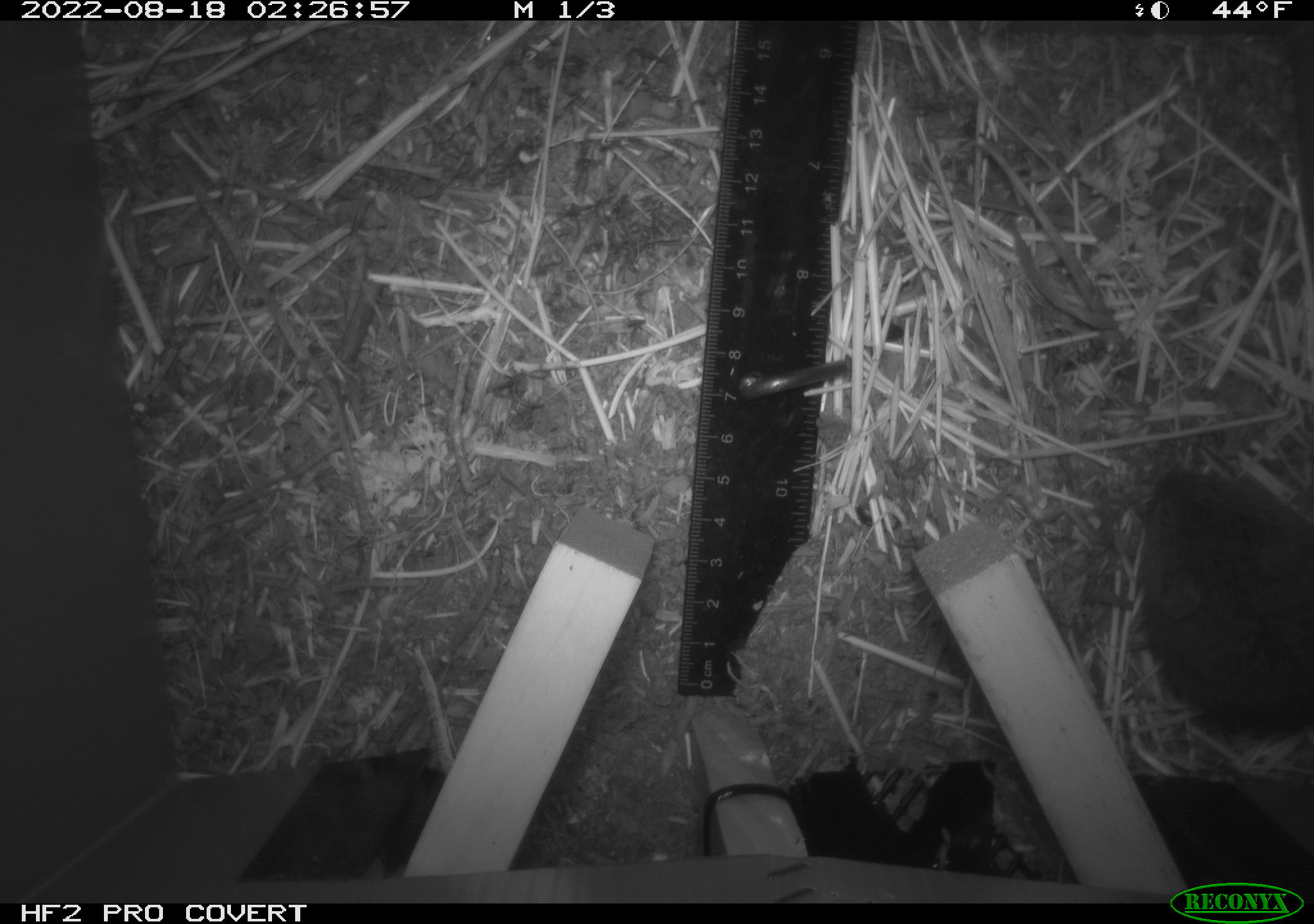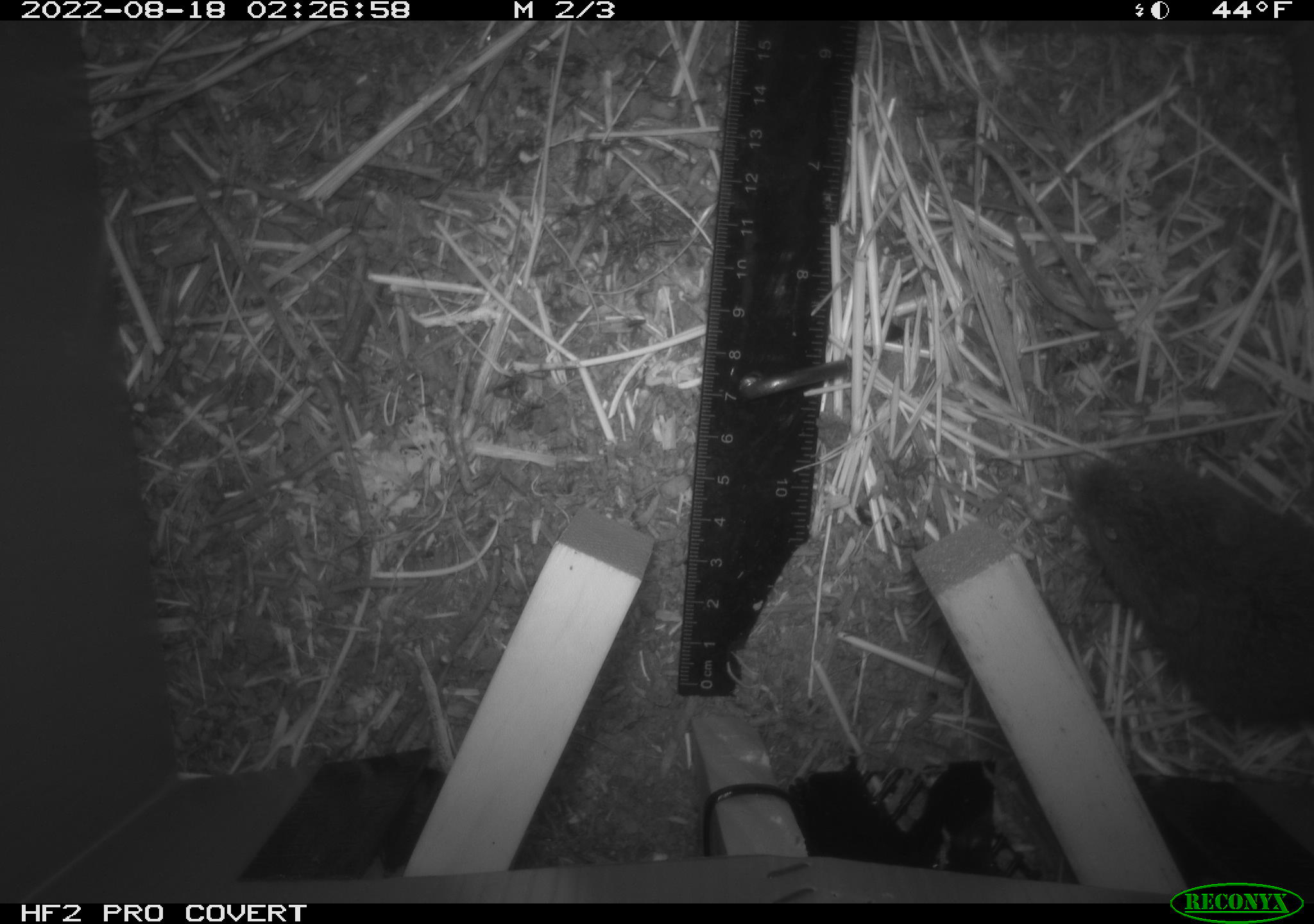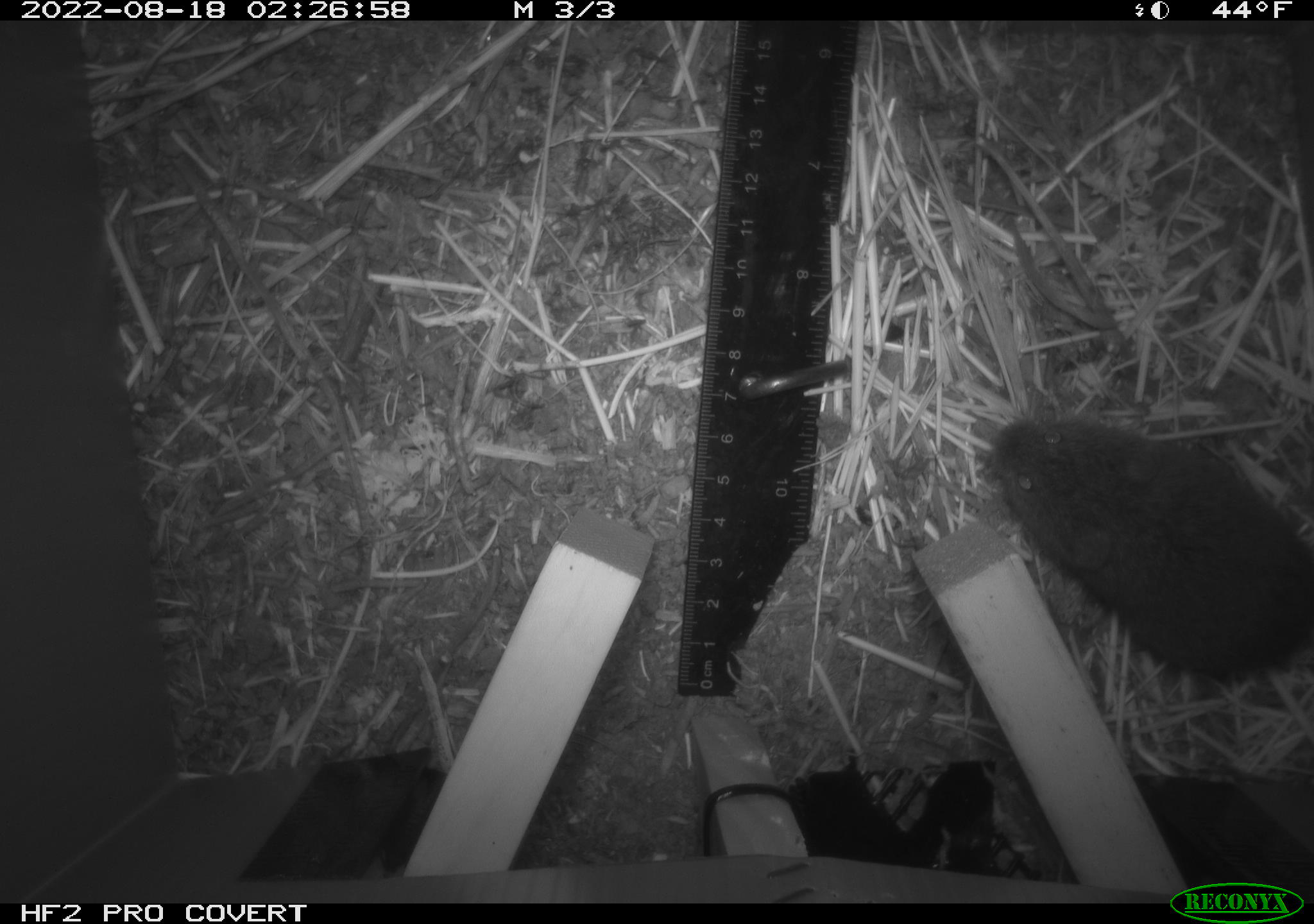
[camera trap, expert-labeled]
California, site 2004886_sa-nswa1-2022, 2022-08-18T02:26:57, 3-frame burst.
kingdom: Animalia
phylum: Chordata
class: Mammalia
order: Rodentia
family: Cricetidae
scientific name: Cricetidae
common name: hamsters, voles, lemmings, and allies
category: cricetidae family